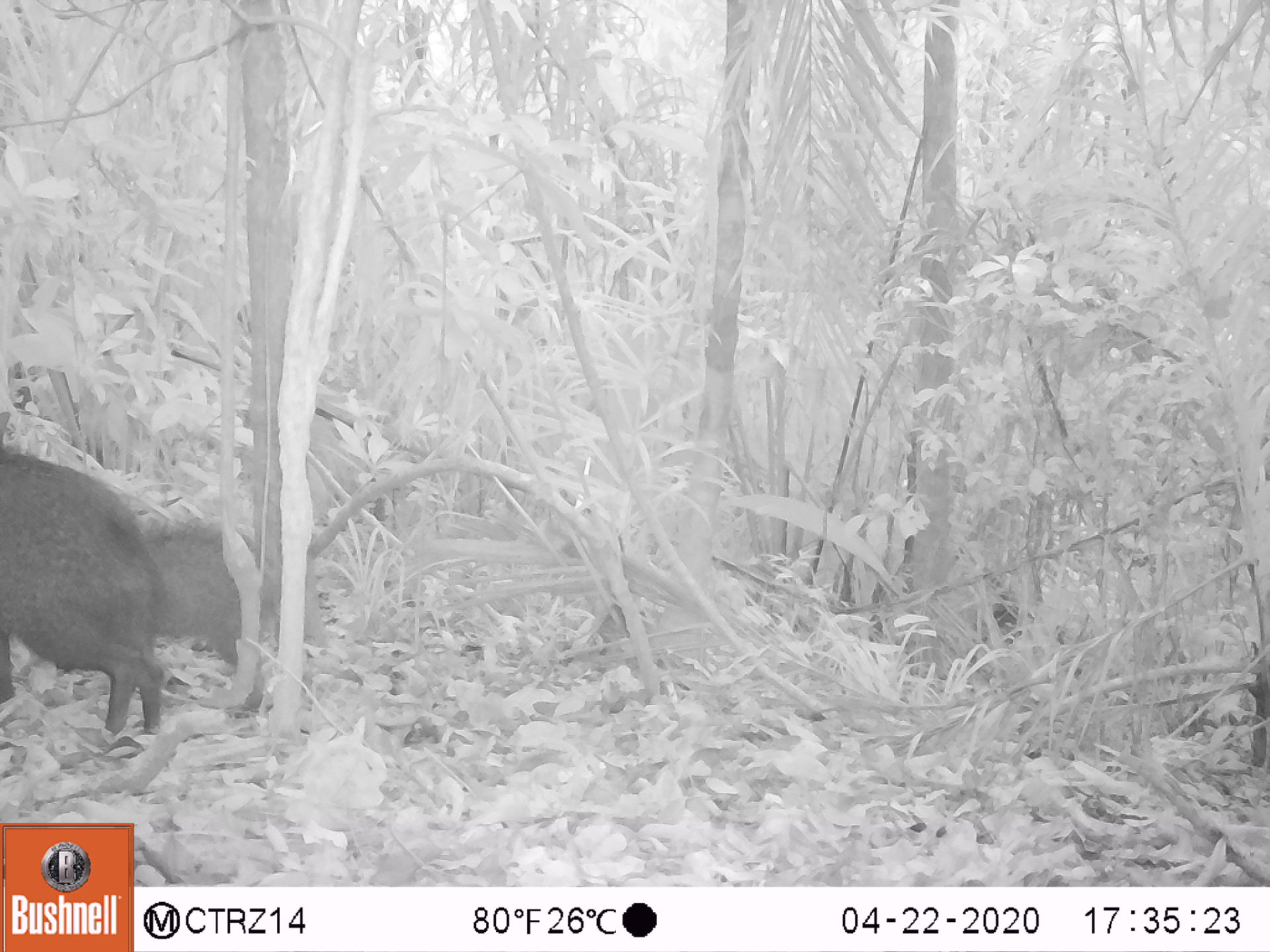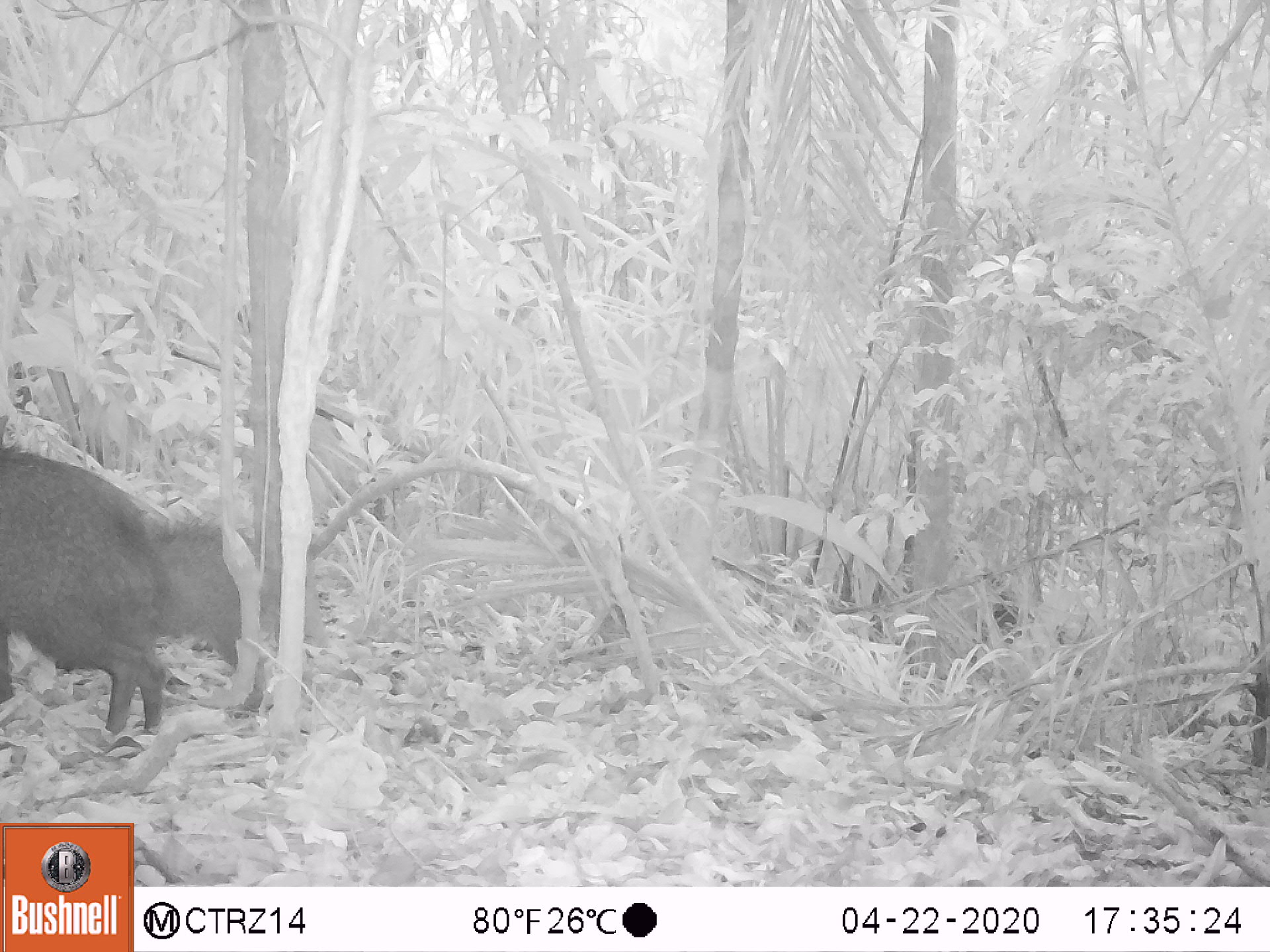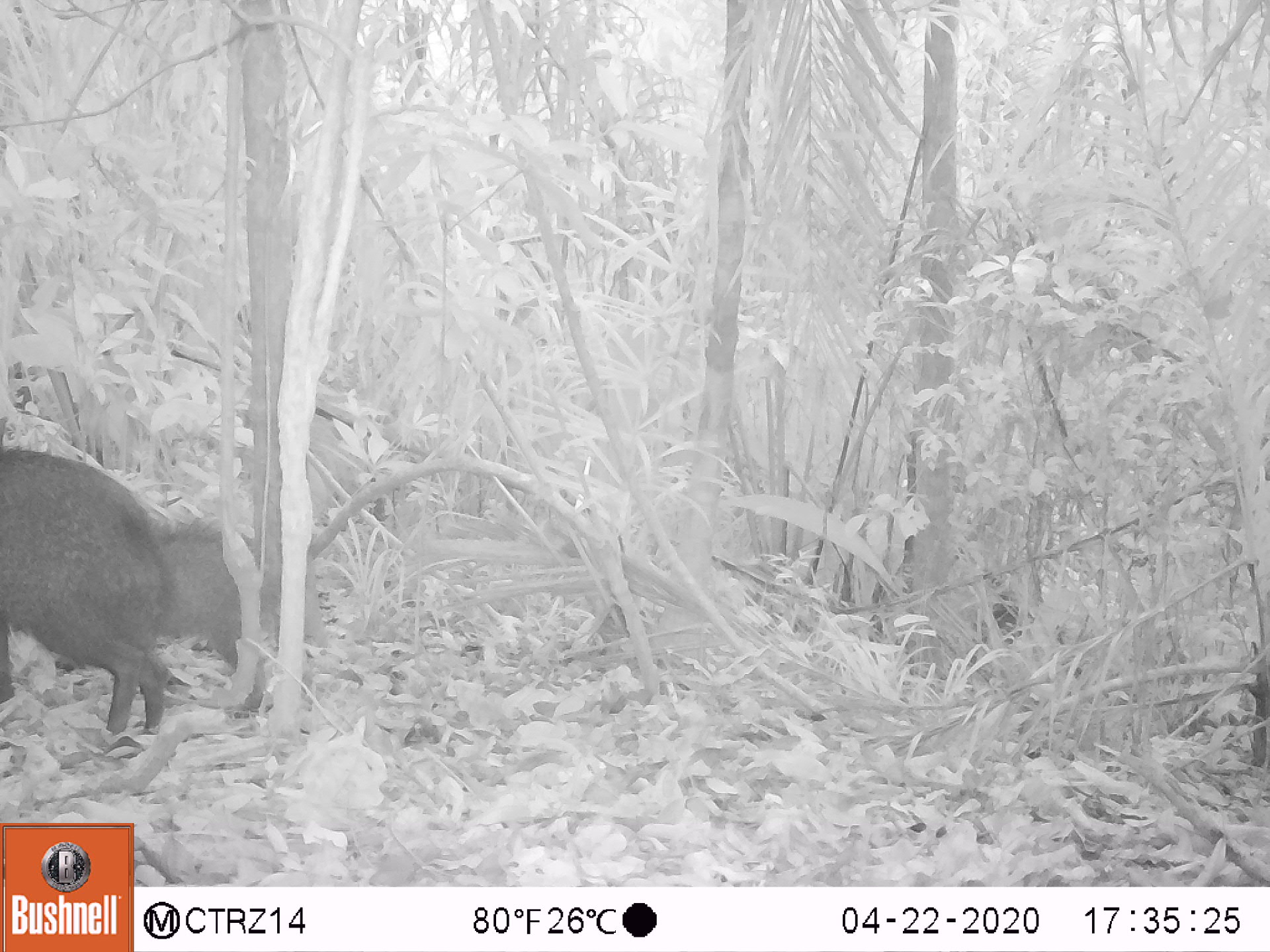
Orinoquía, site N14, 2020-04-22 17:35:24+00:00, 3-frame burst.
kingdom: Animalia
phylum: Chordata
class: Mammalia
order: Artiodactyla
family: Tayassuidae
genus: Pecari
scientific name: Pecari tajacu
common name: collared peccary